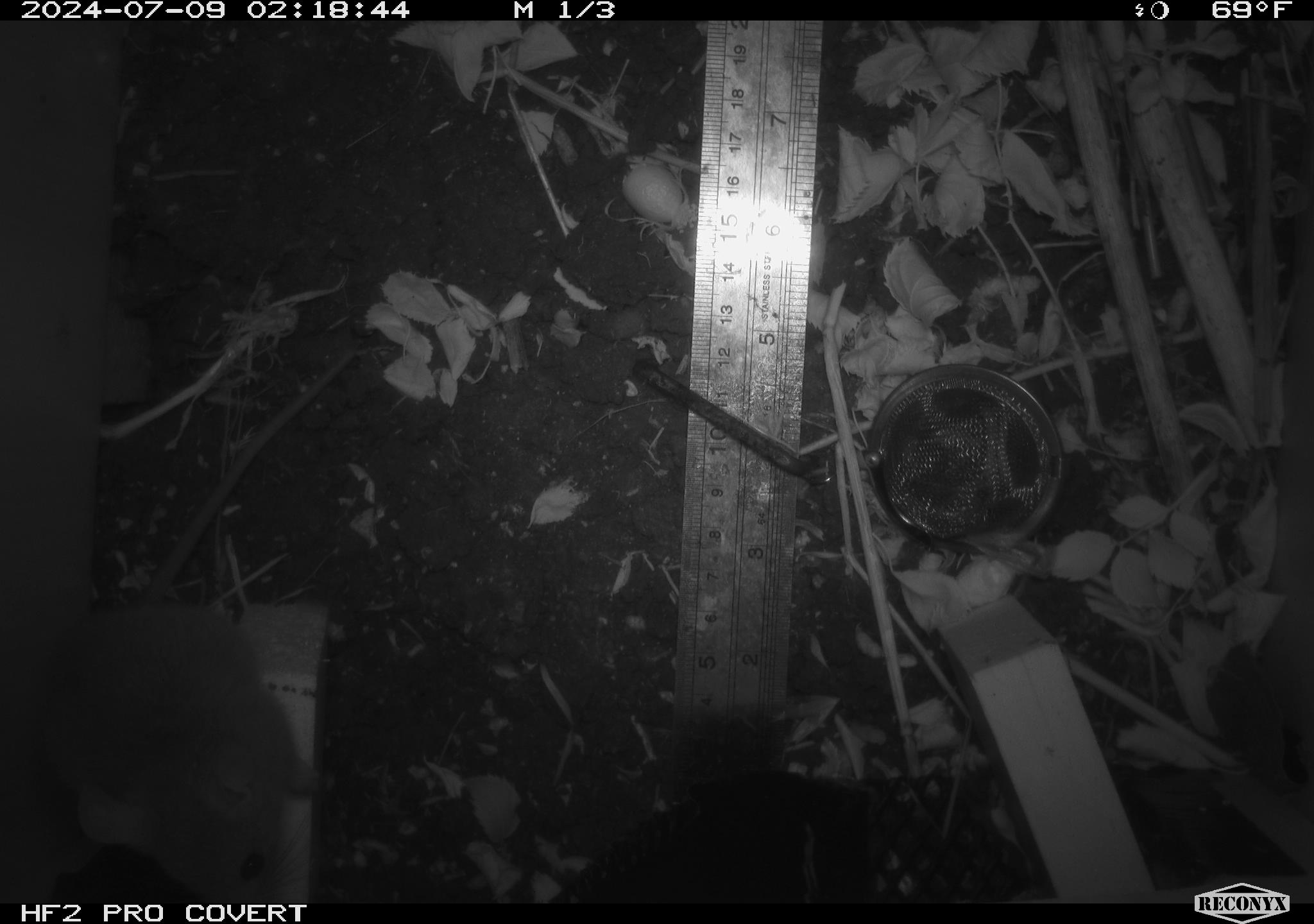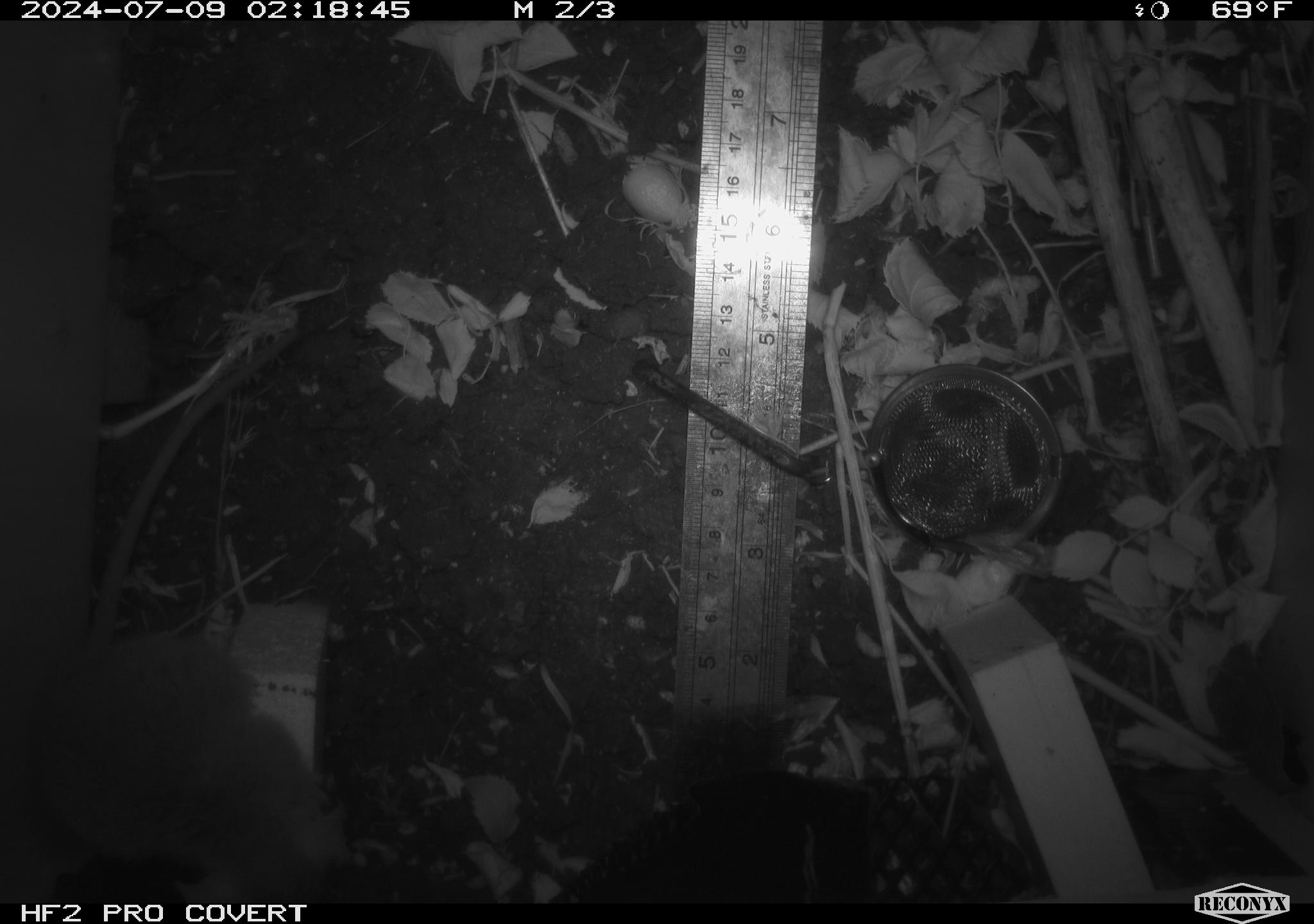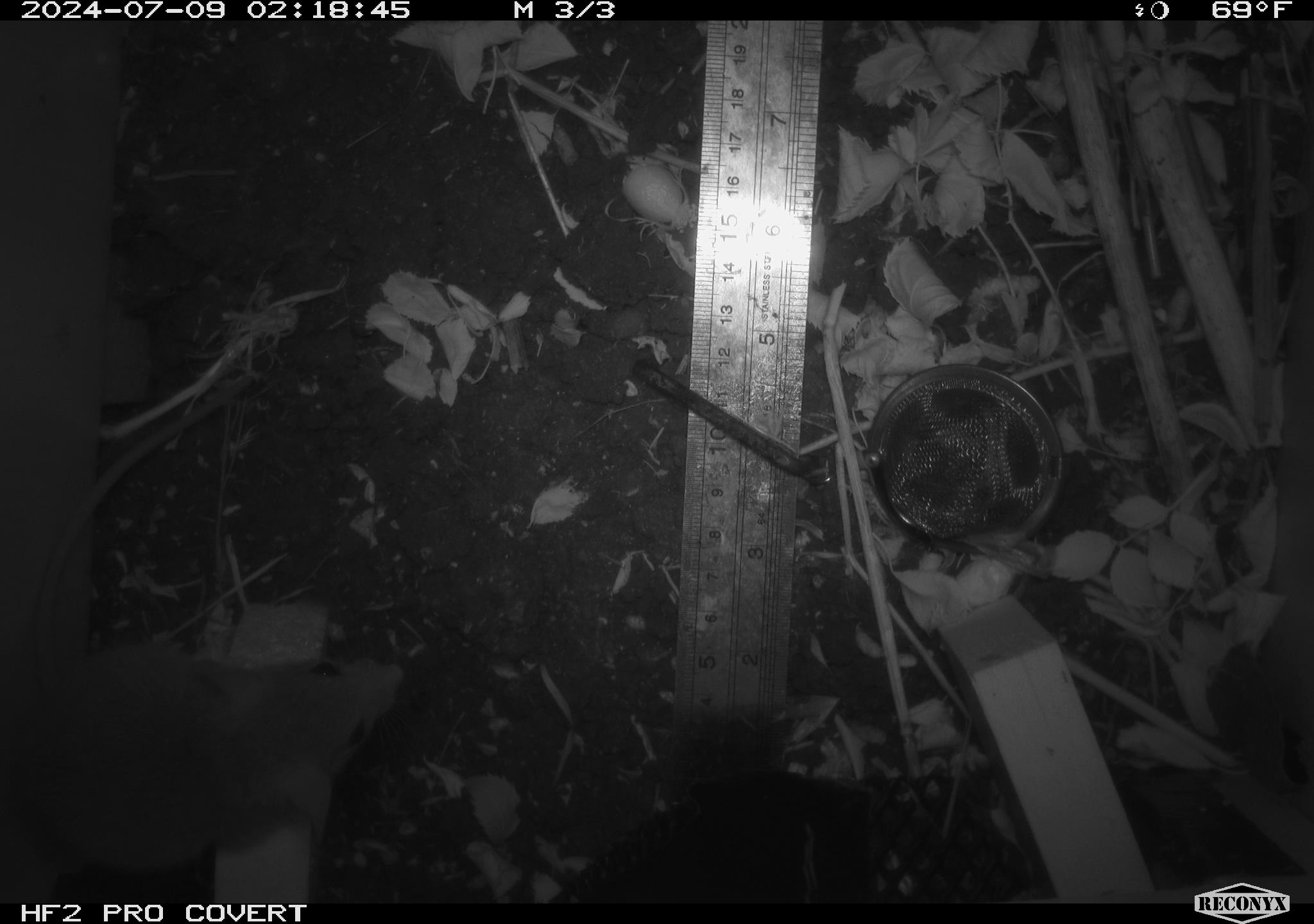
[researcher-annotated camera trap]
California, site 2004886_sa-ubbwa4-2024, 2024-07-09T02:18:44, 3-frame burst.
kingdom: Animalia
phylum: Chordata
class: Mammalia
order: Rodentia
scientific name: Rodentia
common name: woodrat or rat or mouse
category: woodrat or rat or mouse species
Woodrat or rat or mouse species (woodrat or rat or mouse) (Rodentia).